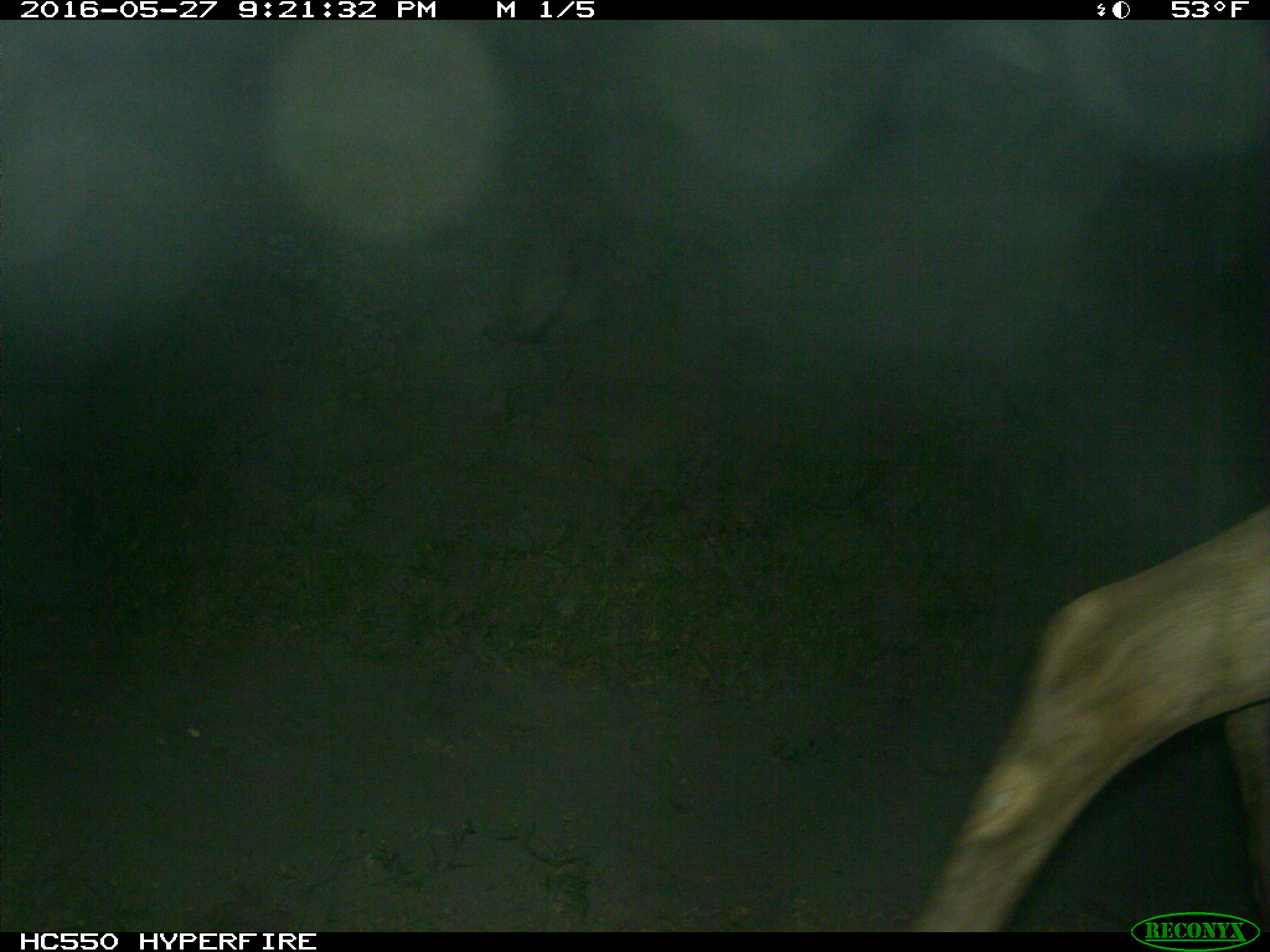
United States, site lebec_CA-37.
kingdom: Animalia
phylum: Chordata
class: Mammalia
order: Artiodactyla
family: Cervidae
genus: Cervus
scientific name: Cervus canadensis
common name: elk